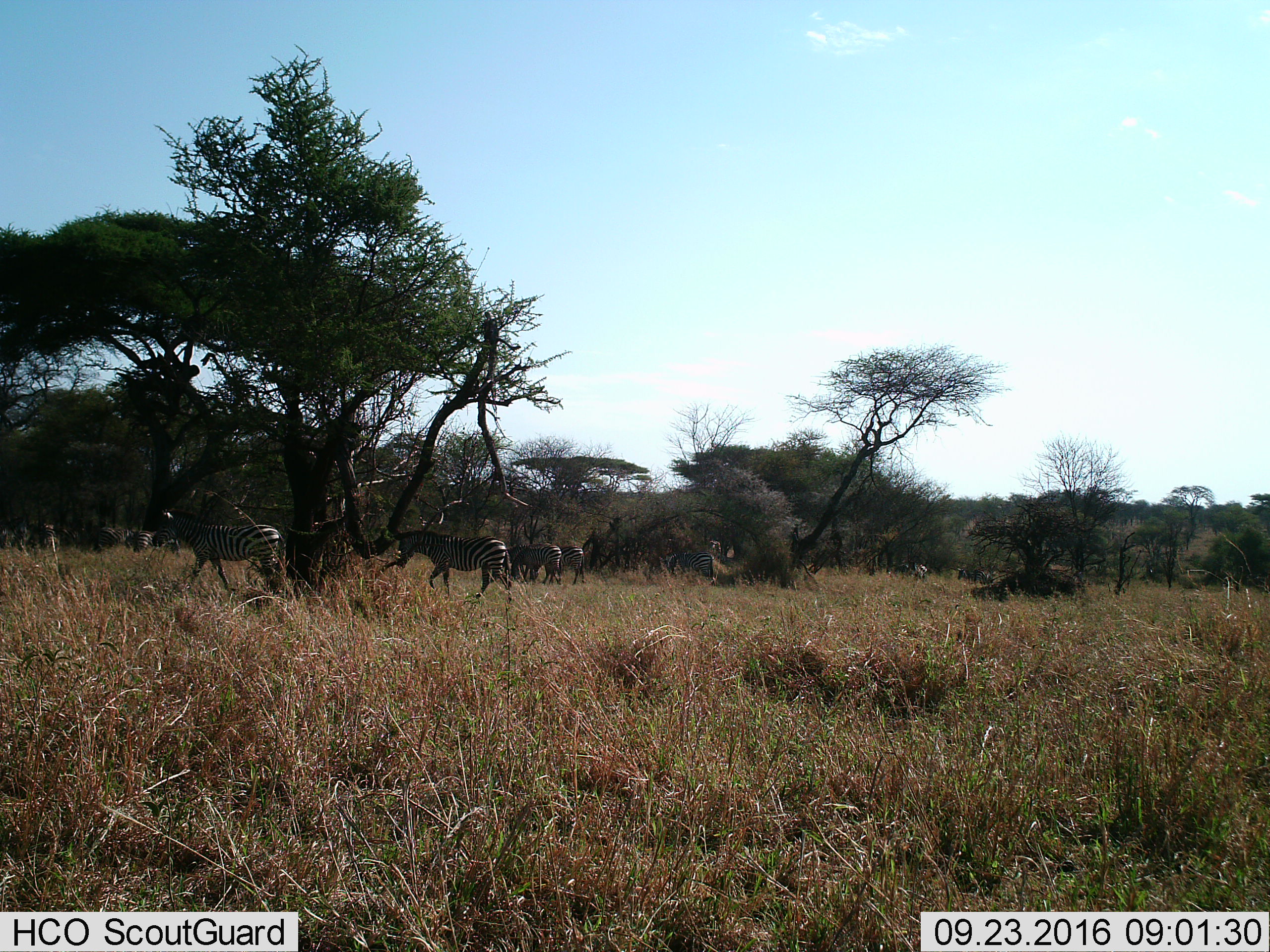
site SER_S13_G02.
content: unidentified animal